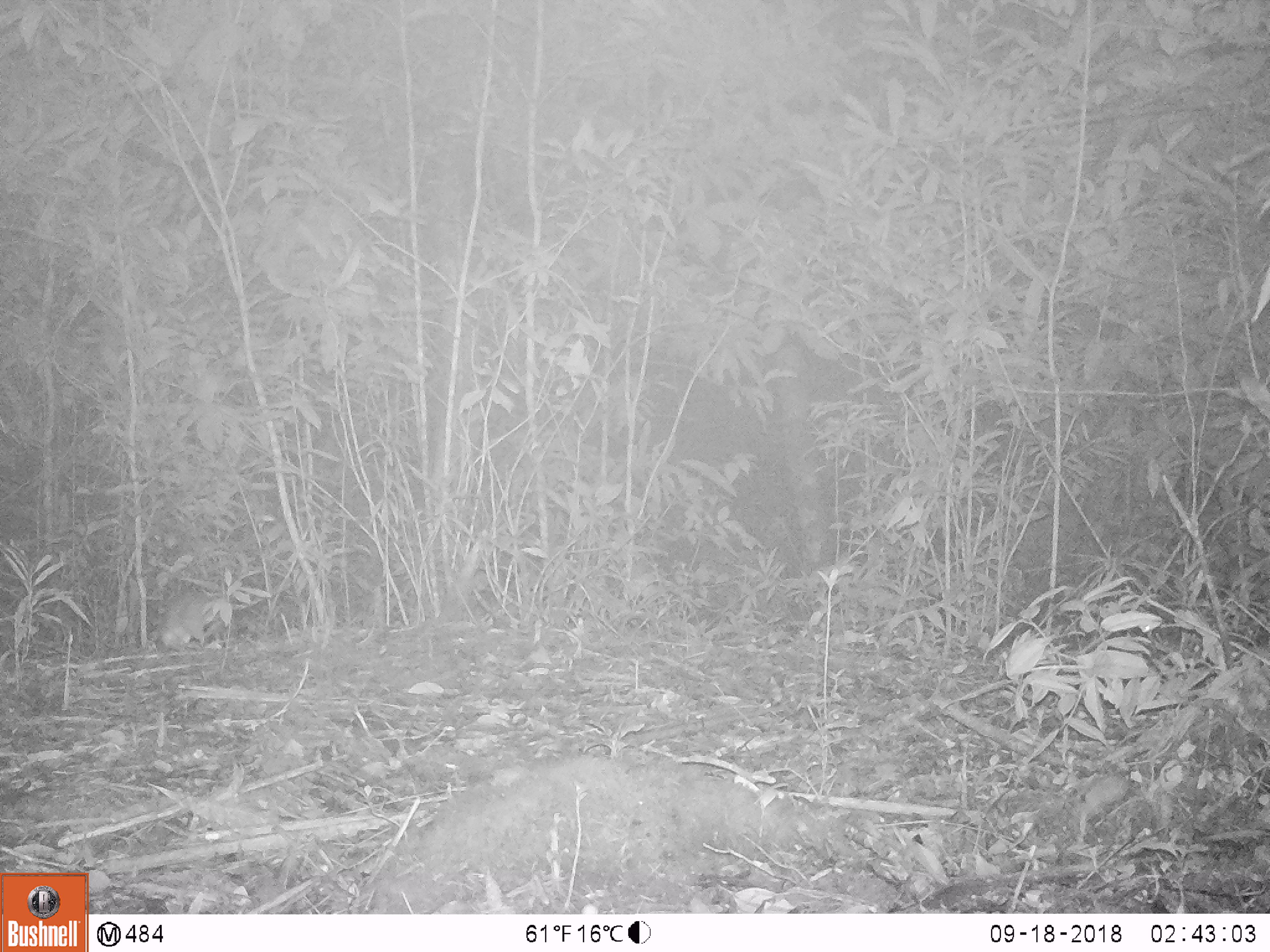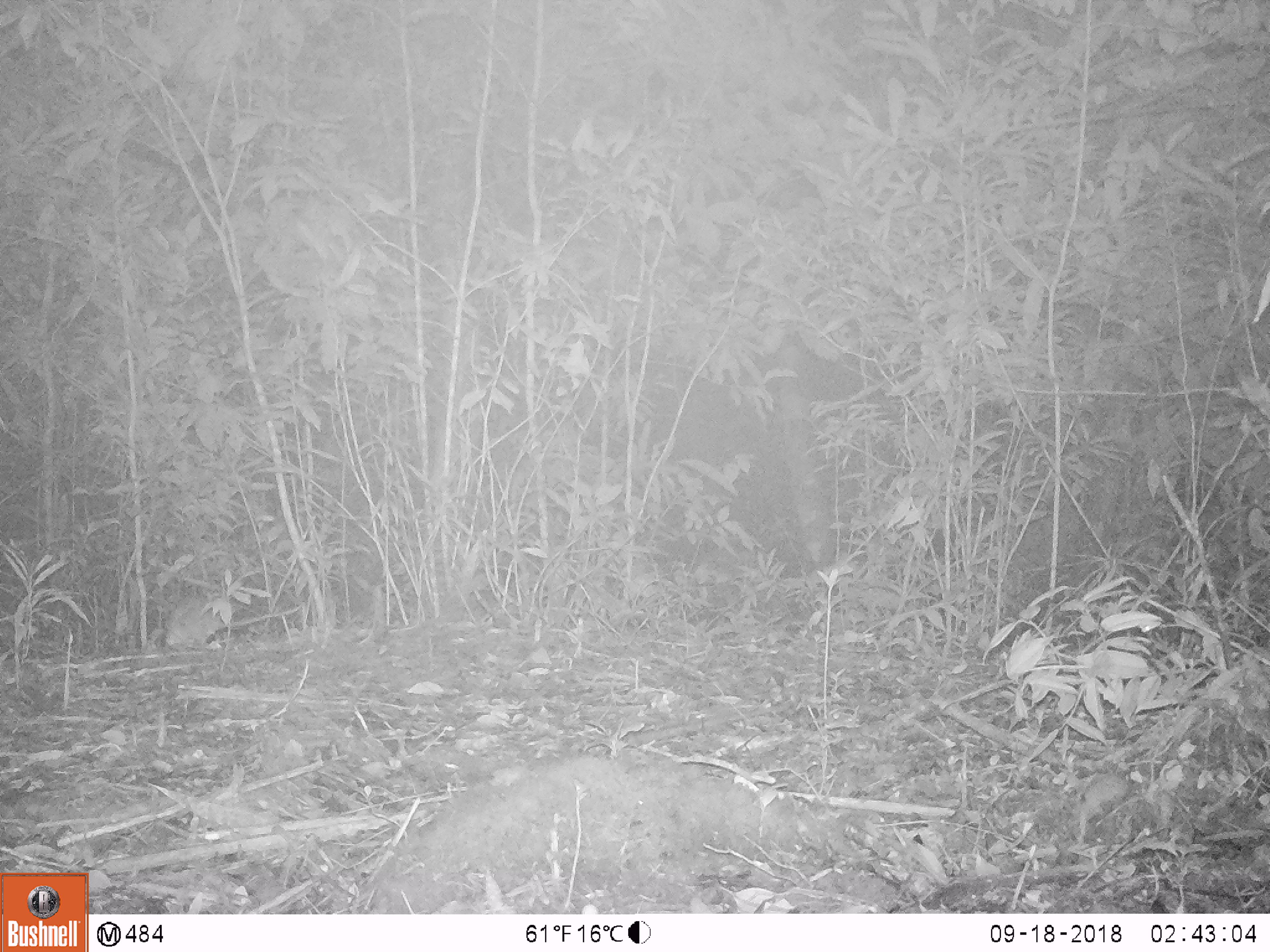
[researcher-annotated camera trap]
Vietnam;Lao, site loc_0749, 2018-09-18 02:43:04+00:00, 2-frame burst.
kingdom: Animalia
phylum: Chordata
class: Mammalia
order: Rodentia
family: Muridae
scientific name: Muridae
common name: old-world mice and rats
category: unidentified murid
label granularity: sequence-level